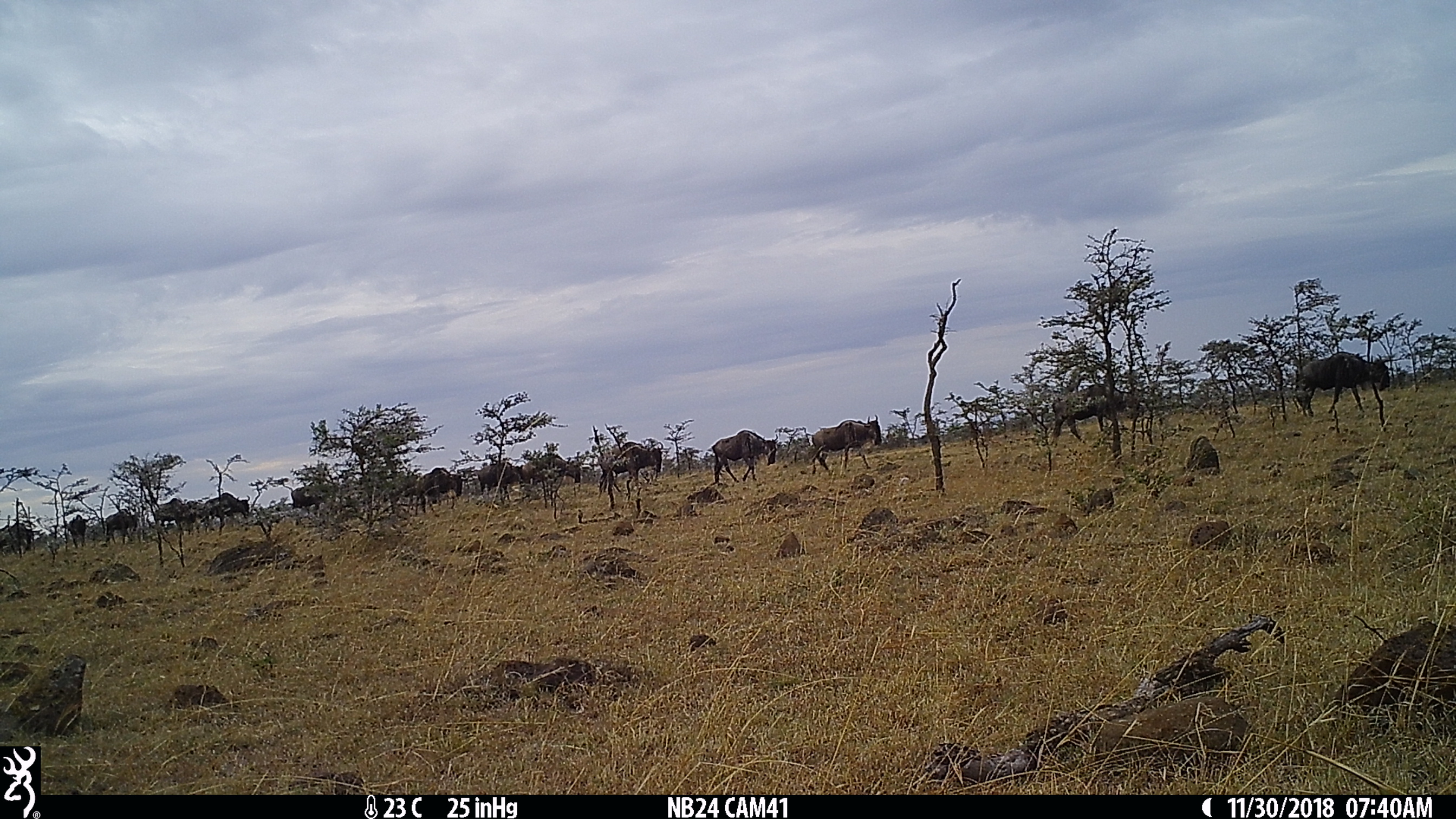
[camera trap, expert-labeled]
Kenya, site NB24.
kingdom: Animalia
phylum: Chordata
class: Mammalia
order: Artiodactyla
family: Bovidae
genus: Connochaetes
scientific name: Connochaetes taurinus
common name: blue wildebeest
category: wildebeest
Wildebeest (blue wildebeest) (Connochaetes taurinus).